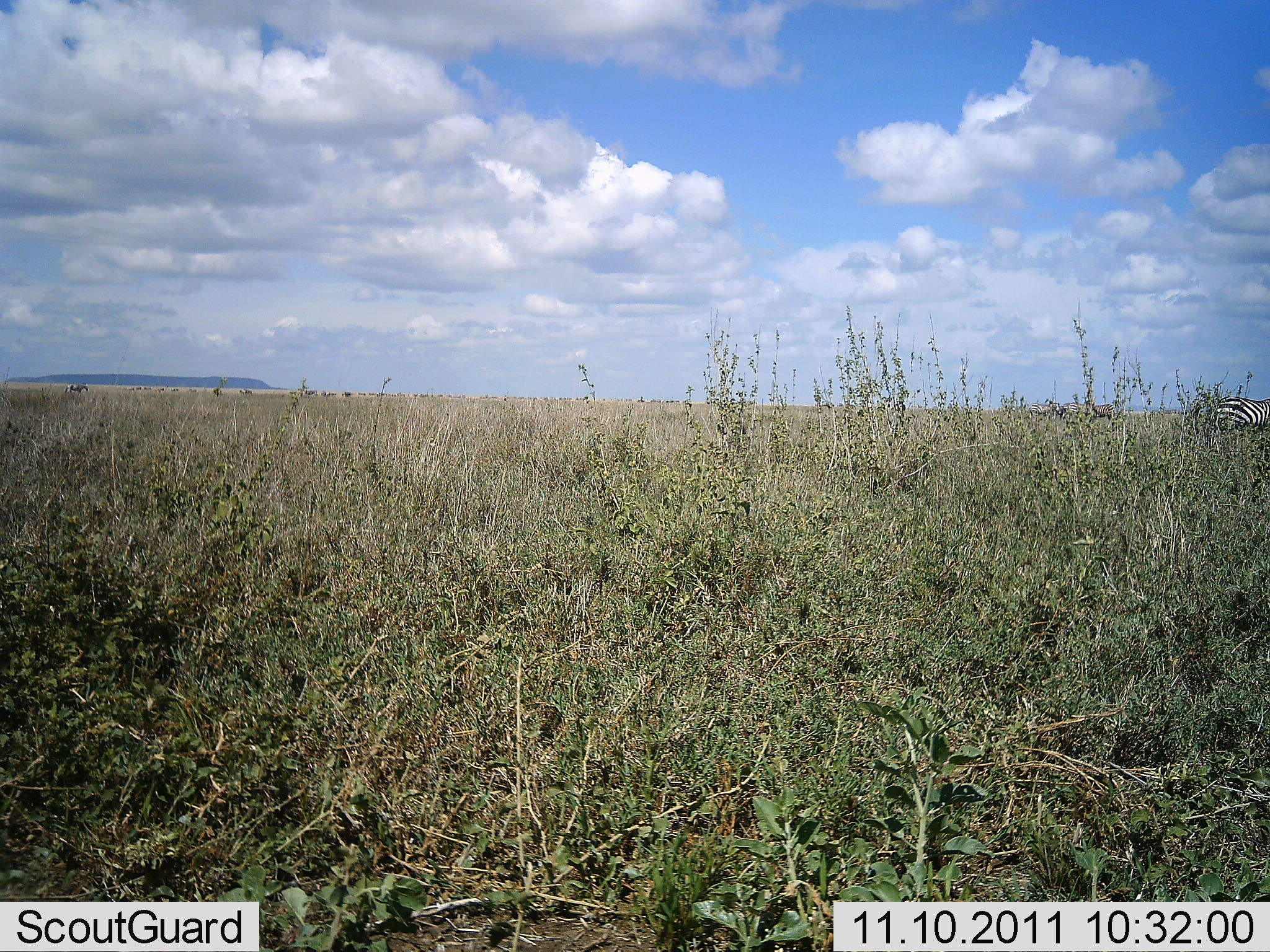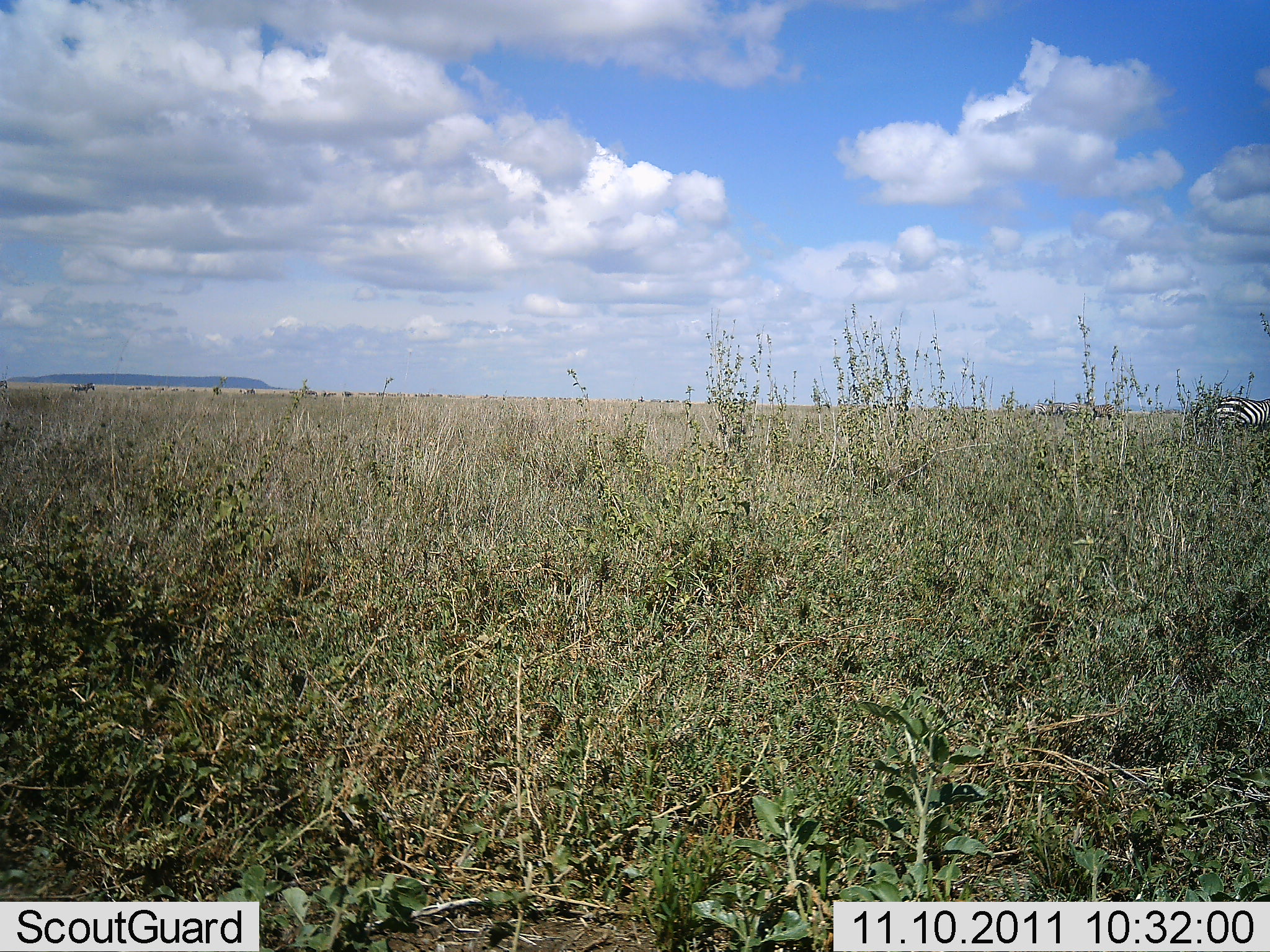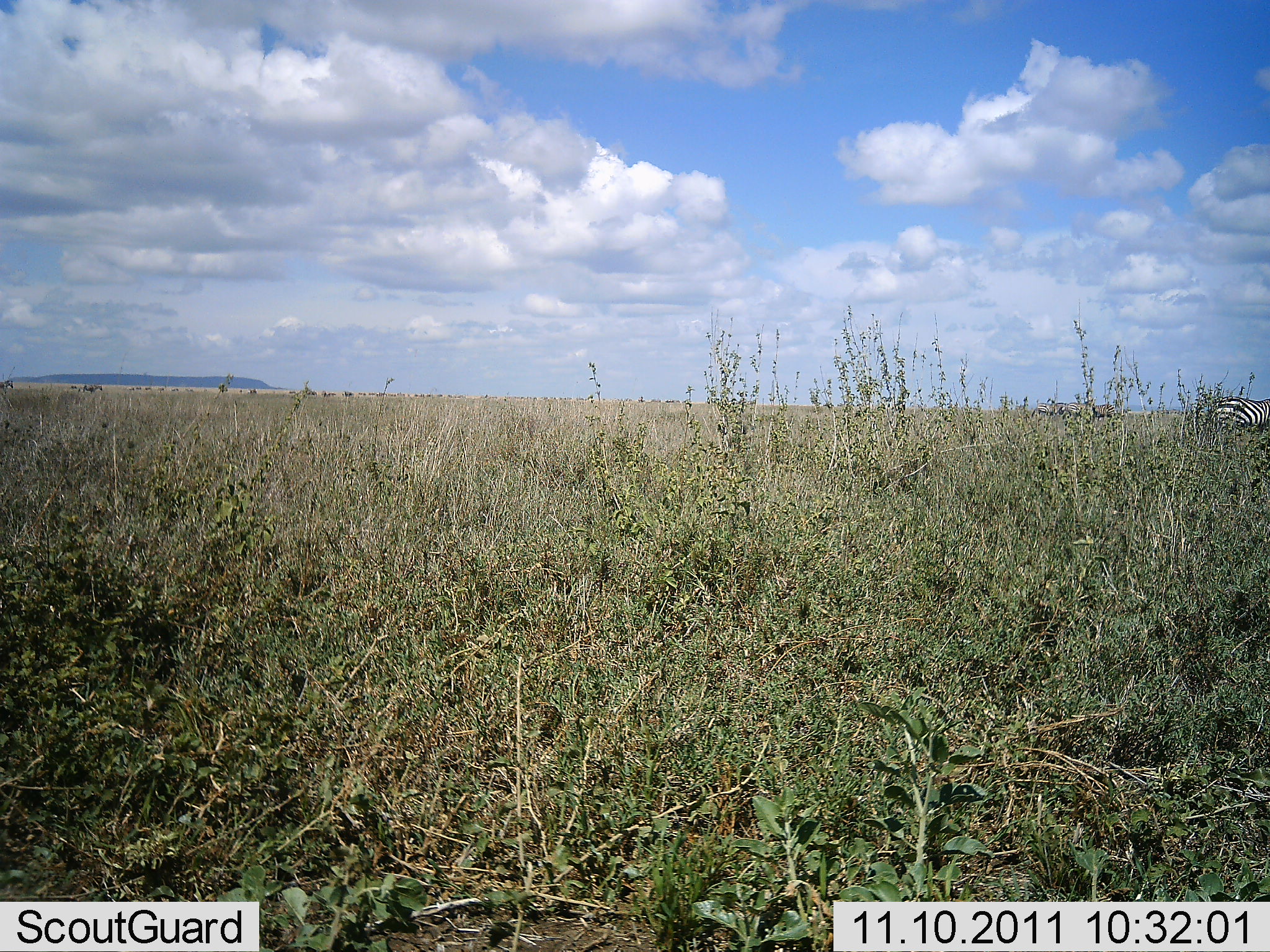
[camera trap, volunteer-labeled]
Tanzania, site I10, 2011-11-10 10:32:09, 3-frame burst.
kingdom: Animalia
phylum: Chordata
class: Mammalia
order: Perissodactyla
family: Equidae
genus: Equus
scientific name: Equus quagga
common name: plains zebra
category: zebra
Zebra (plains zebra) (Equus quagga), count 1. Behavior (volunteer vote fractions): standing 100%, resting 0%, moving 8%, interacting 0%. Young present (vote fraction): 0%. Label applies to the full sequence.